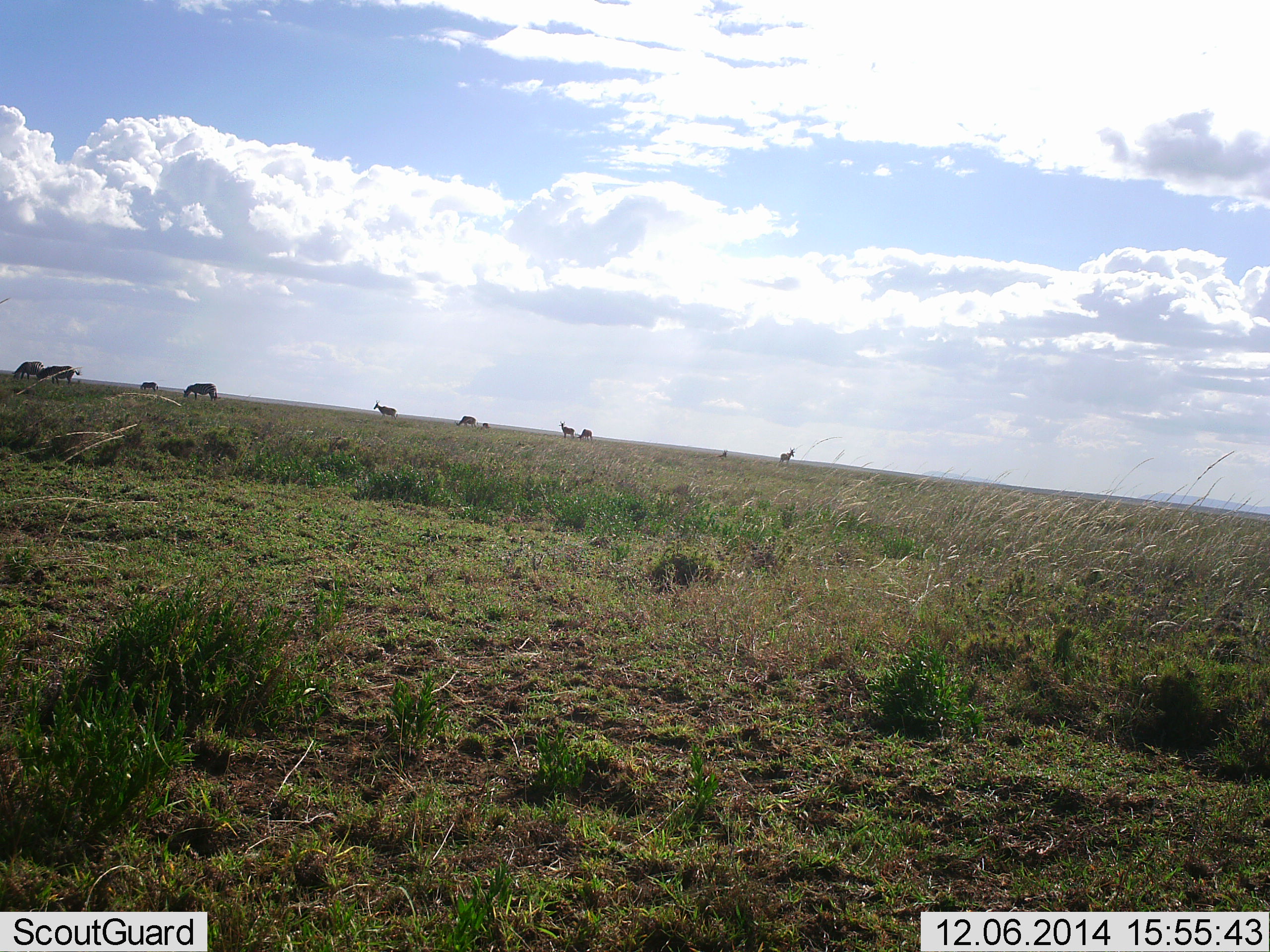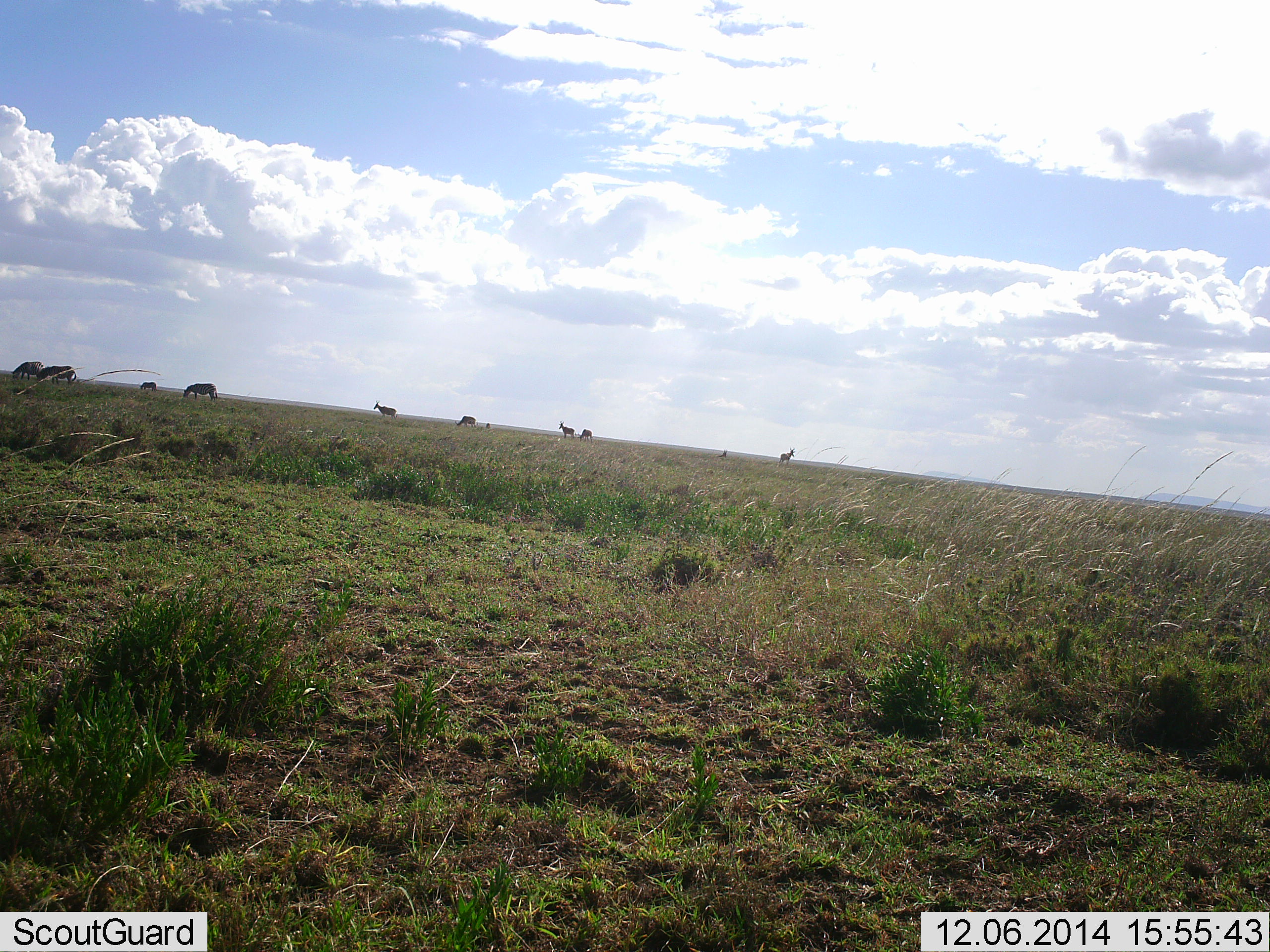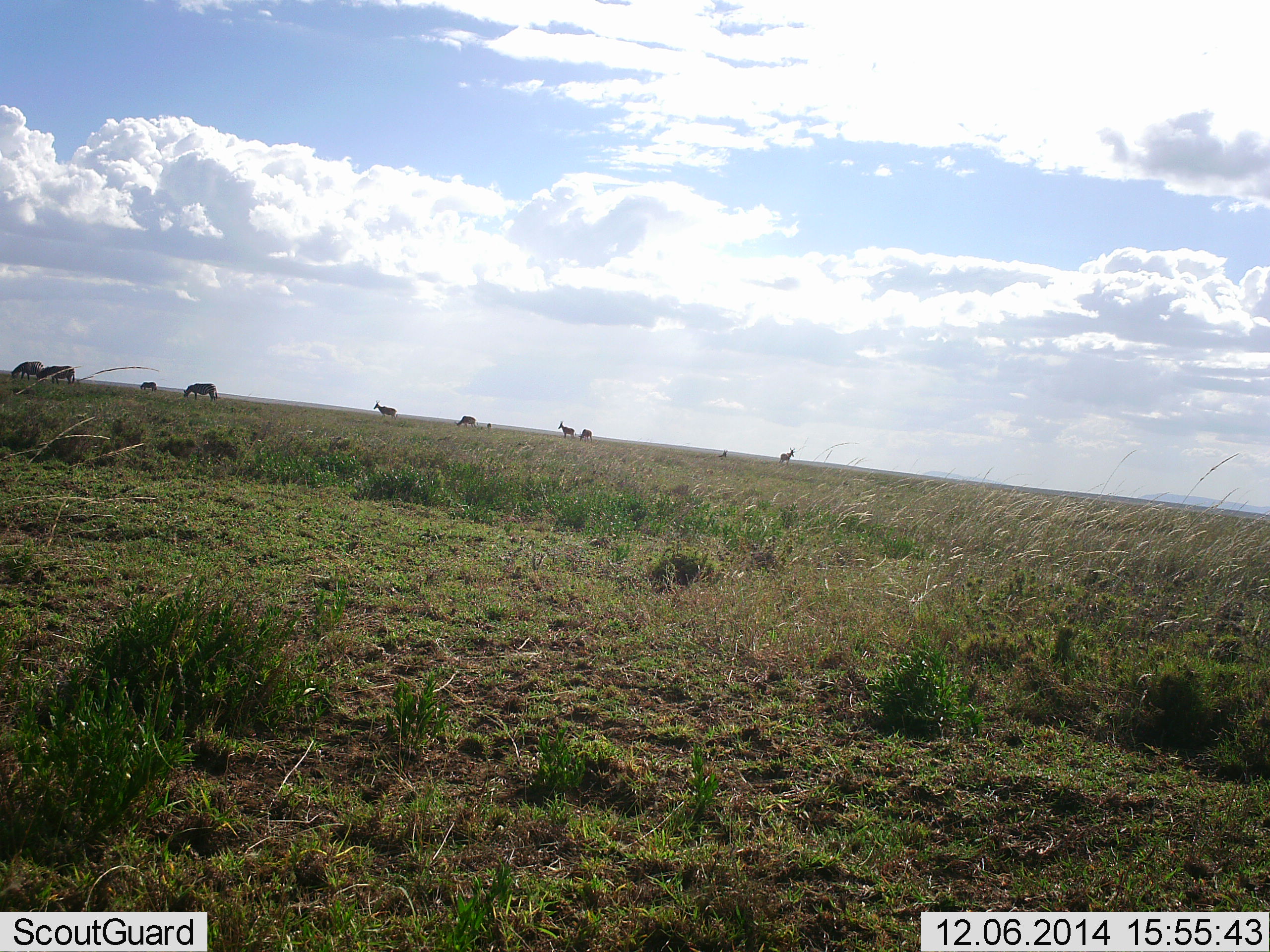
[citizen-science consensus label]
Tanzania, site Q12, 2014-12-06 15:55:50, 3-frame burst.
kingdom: Animalia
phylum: Chordata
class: Mammalia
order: Perissodactyla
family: Equidae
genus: Equus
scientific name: Equus quagga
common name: plains zebra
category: zebra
Zebra (plains zebra) (Equus quagga), count 4. Behavior (volunteer vote fractions): standing 43%, resting 0%, moving 0%, interacting 0%. Young present (vote fraction): 0%. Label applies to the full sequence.